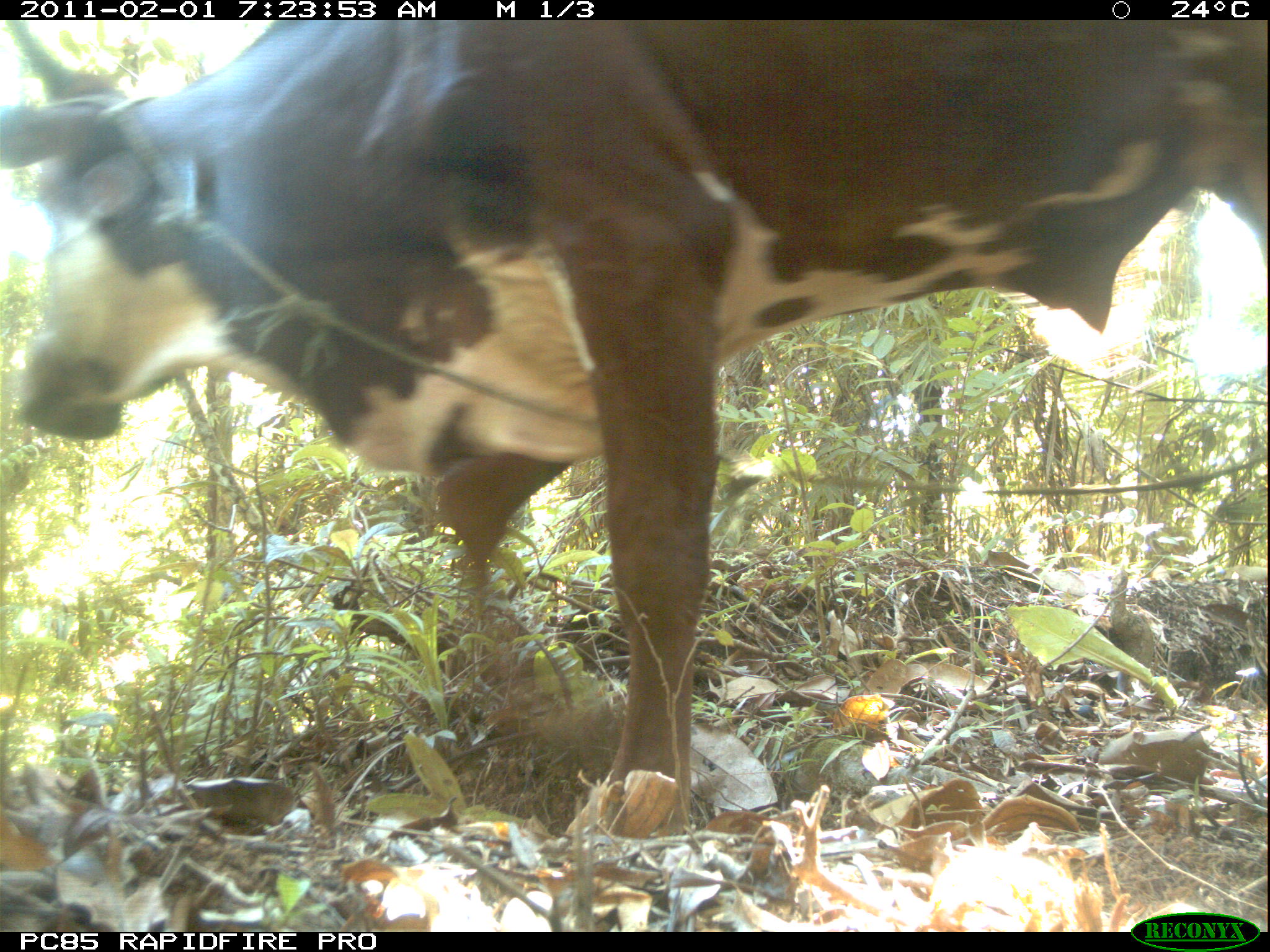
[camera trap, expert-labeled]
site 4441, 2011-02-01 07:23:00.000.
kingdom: Animalia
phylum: Chordata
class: Mammalia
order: Artiodactyla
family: Bovidae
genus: Bos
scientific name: Bos taurus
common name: domestic cattle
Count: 1.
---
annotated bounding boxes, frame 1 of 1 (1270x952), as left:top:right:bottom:
bos taurus: 3:11:1261:839